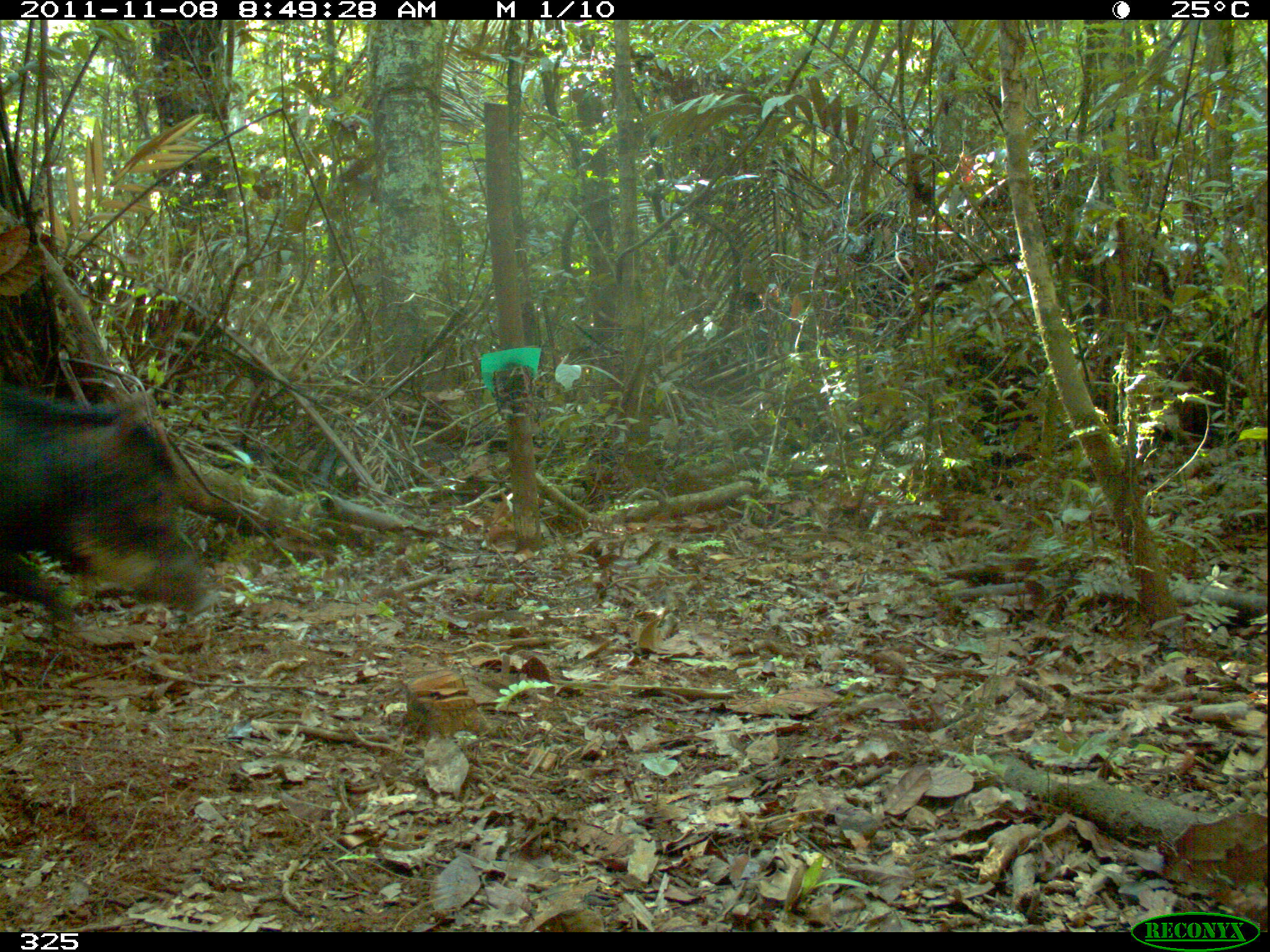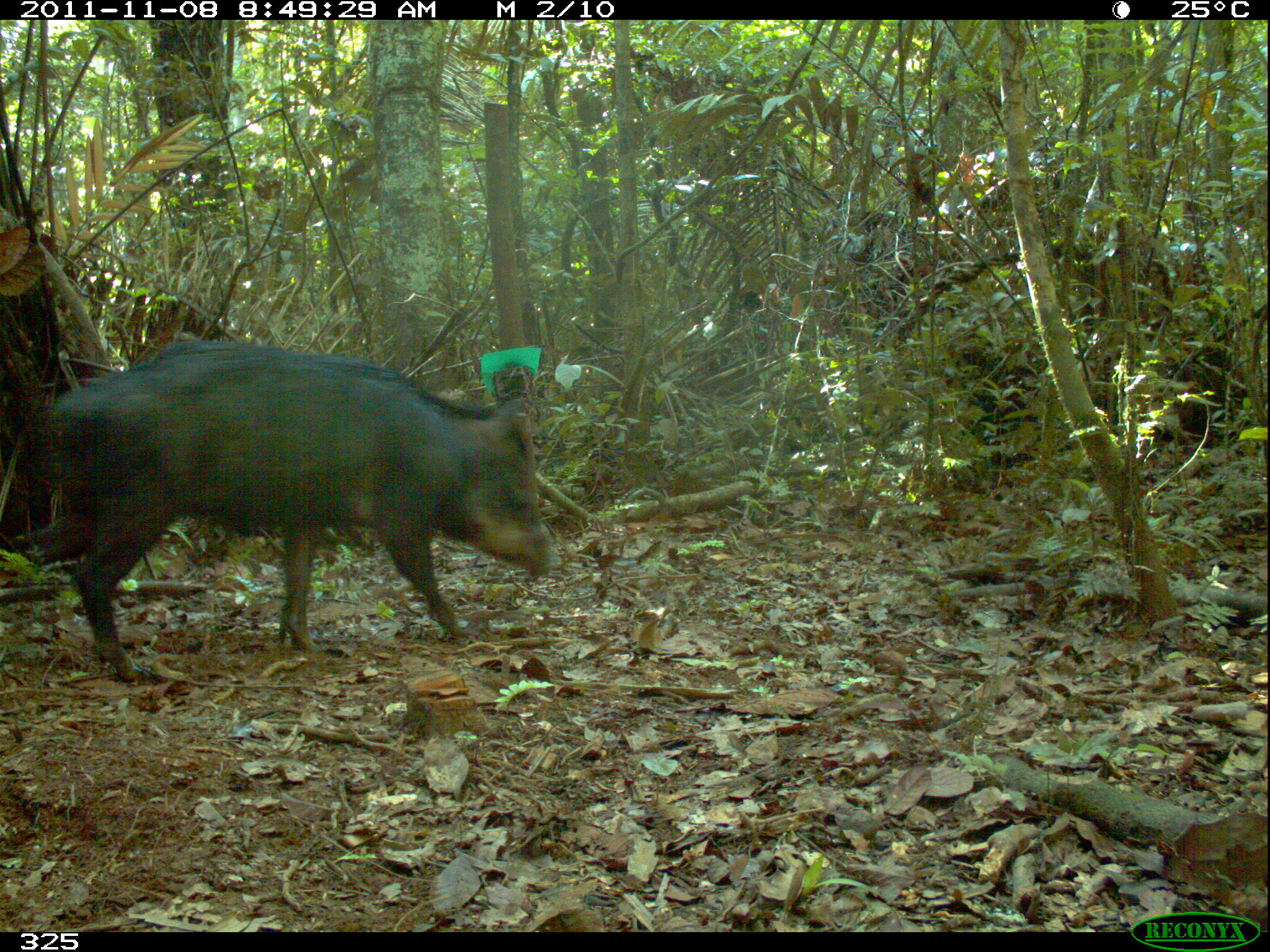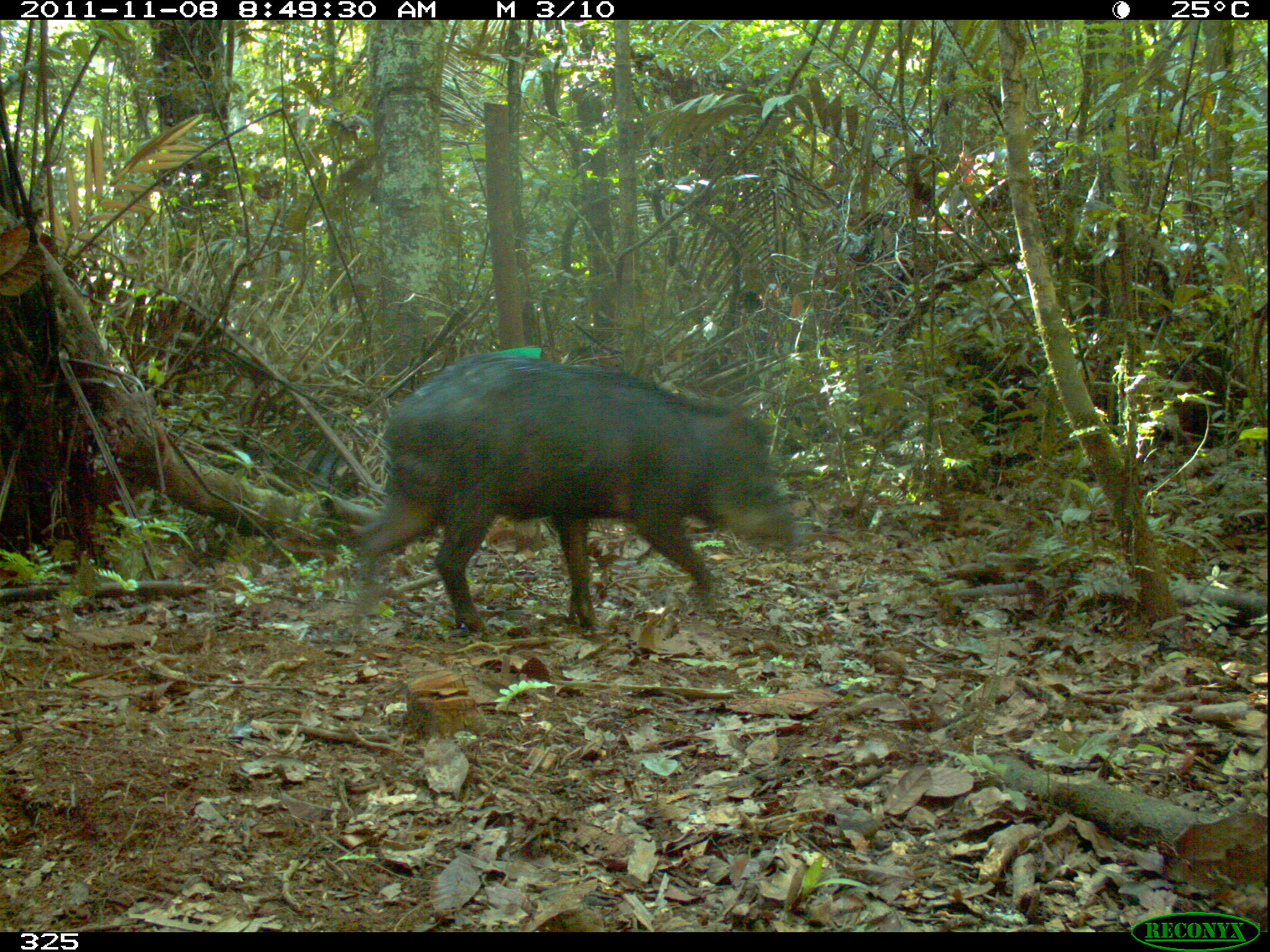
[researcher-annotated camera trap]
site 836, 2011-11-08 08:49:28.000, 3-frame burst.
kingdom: Animalia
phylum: Chordata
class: Mammalia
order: Artiodactyla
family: Tayassuidae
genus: Tayassu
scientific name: Tayassu pecari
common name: white-lipped peccary